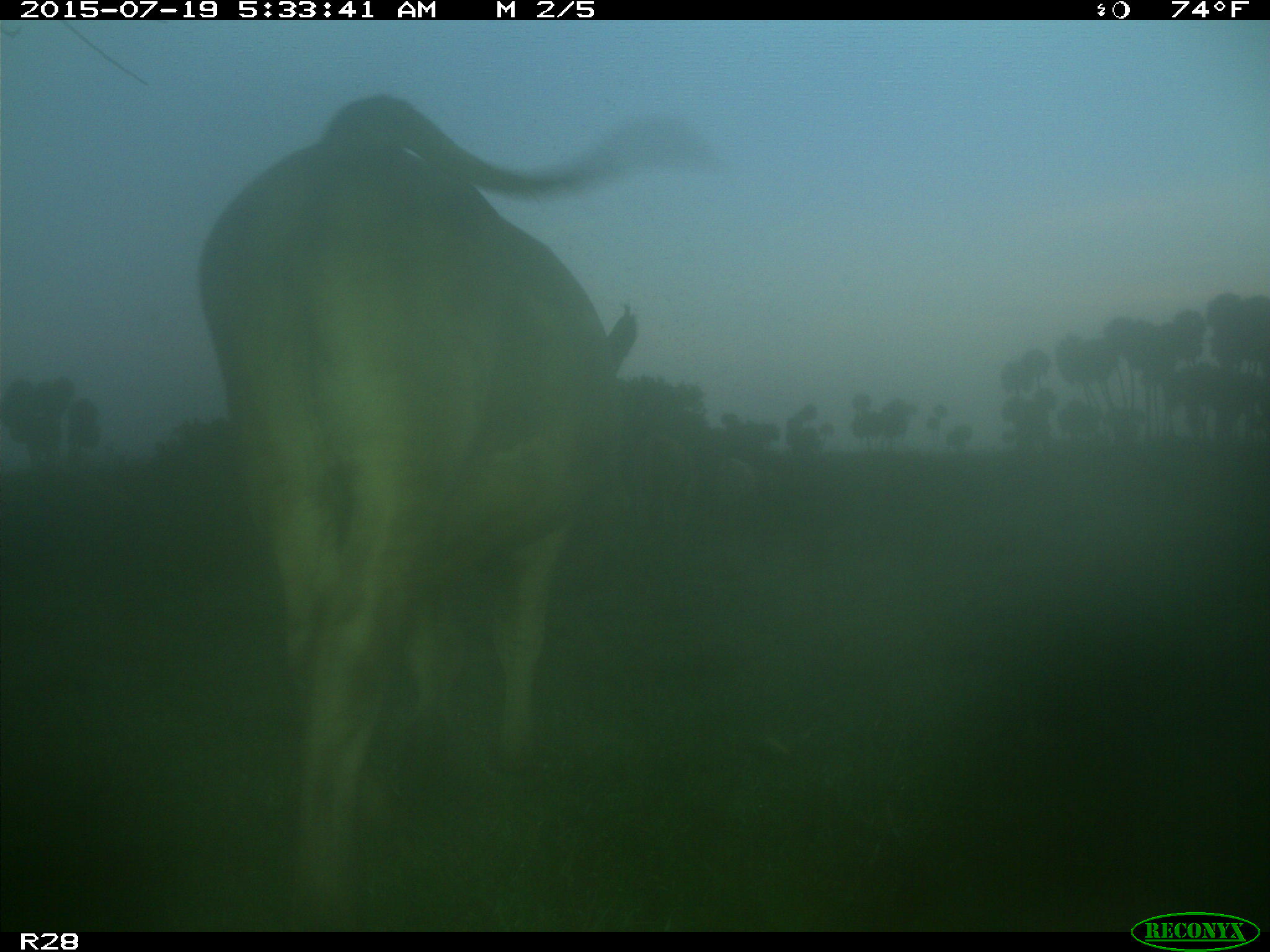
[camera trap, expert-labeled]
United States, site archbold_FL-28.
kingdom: Animalia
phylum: Chordata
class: Mammalia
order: Artiodactyla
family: Bovidae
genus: Bos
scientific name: Bos taurus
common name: domestic cow